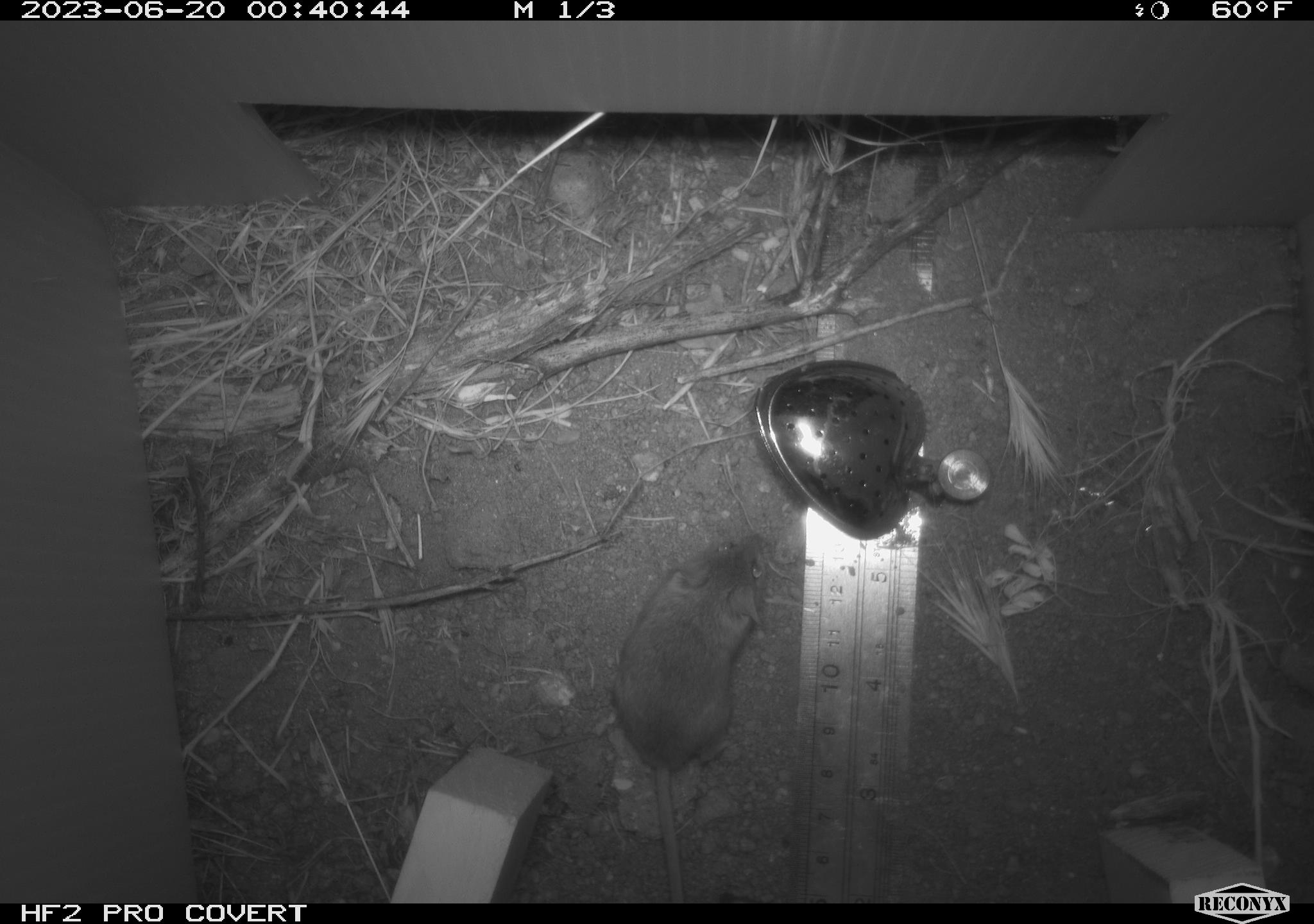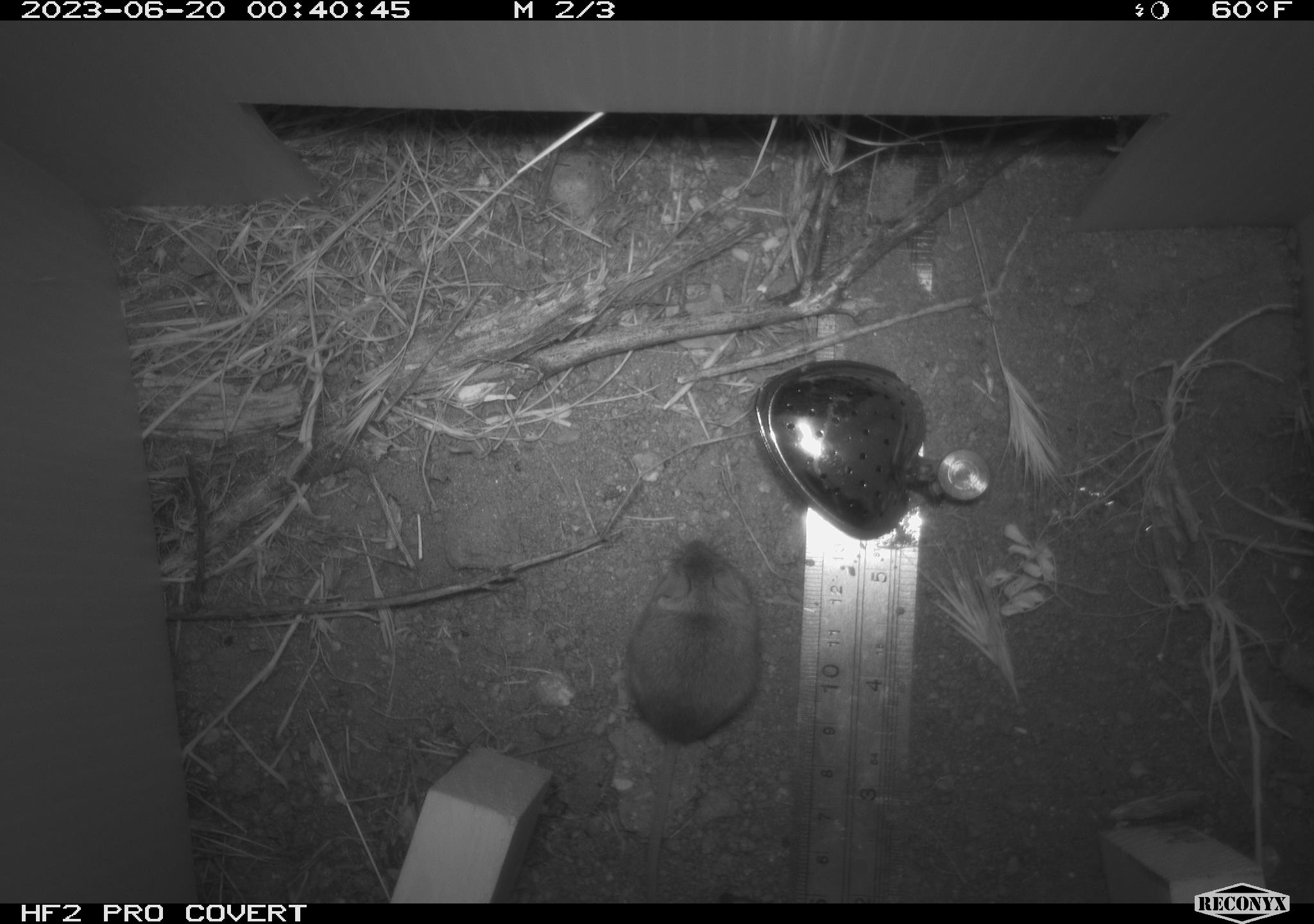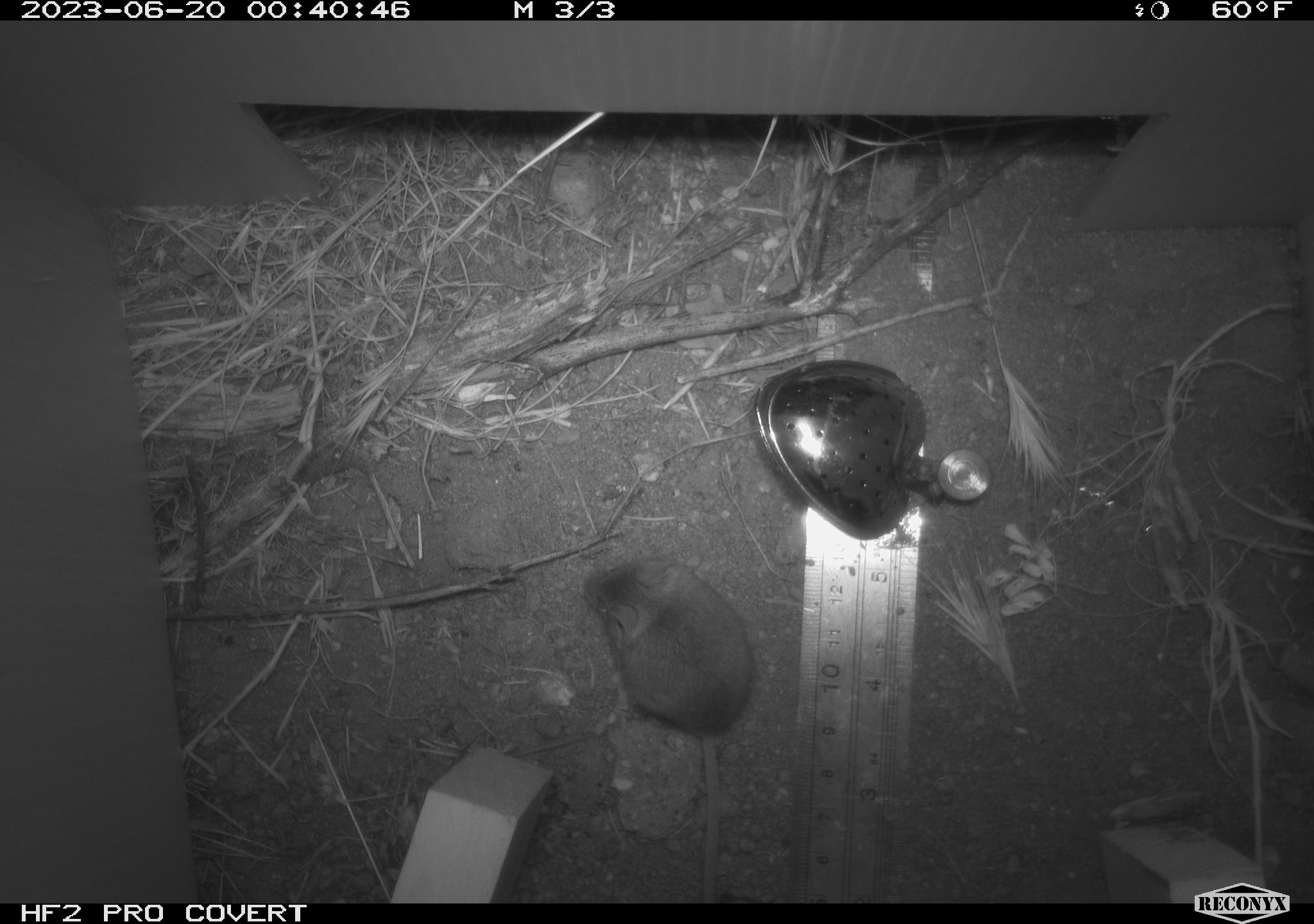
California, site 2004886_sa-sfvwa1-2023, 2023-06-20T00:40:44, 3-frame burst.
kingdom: Animalia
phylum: Chordata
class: Mammalia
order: Rodentia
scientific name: Rodentia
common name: rodent